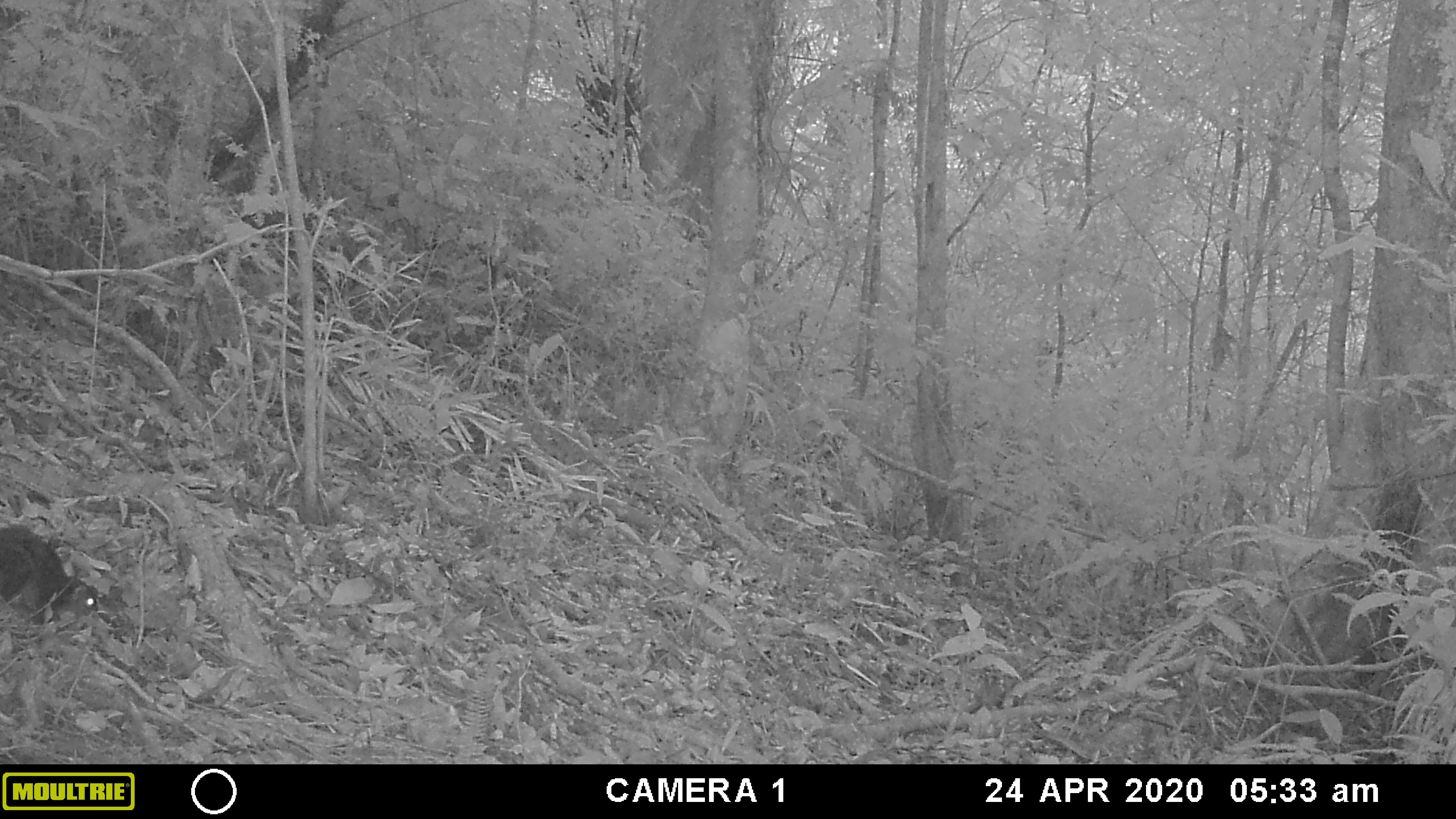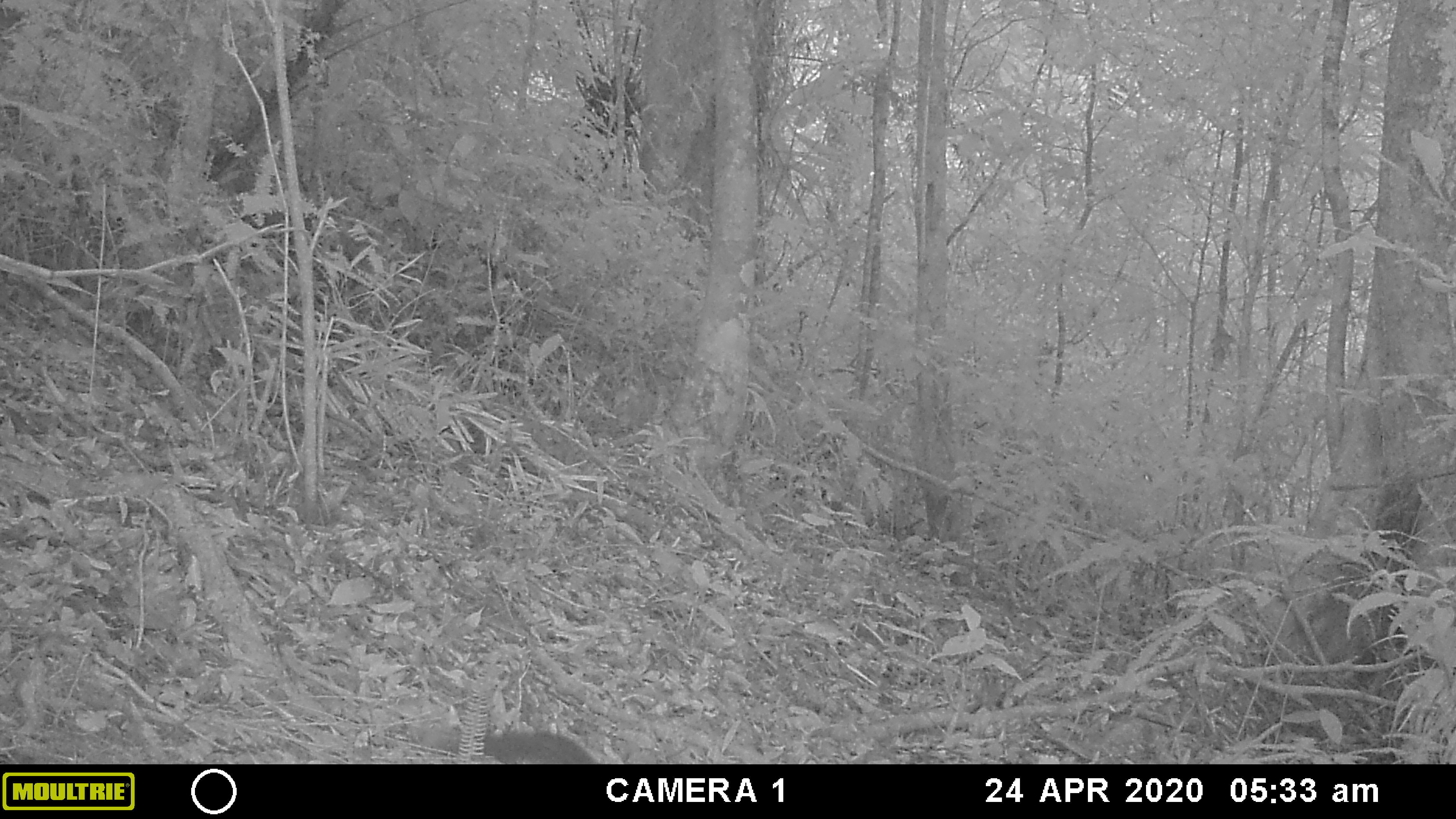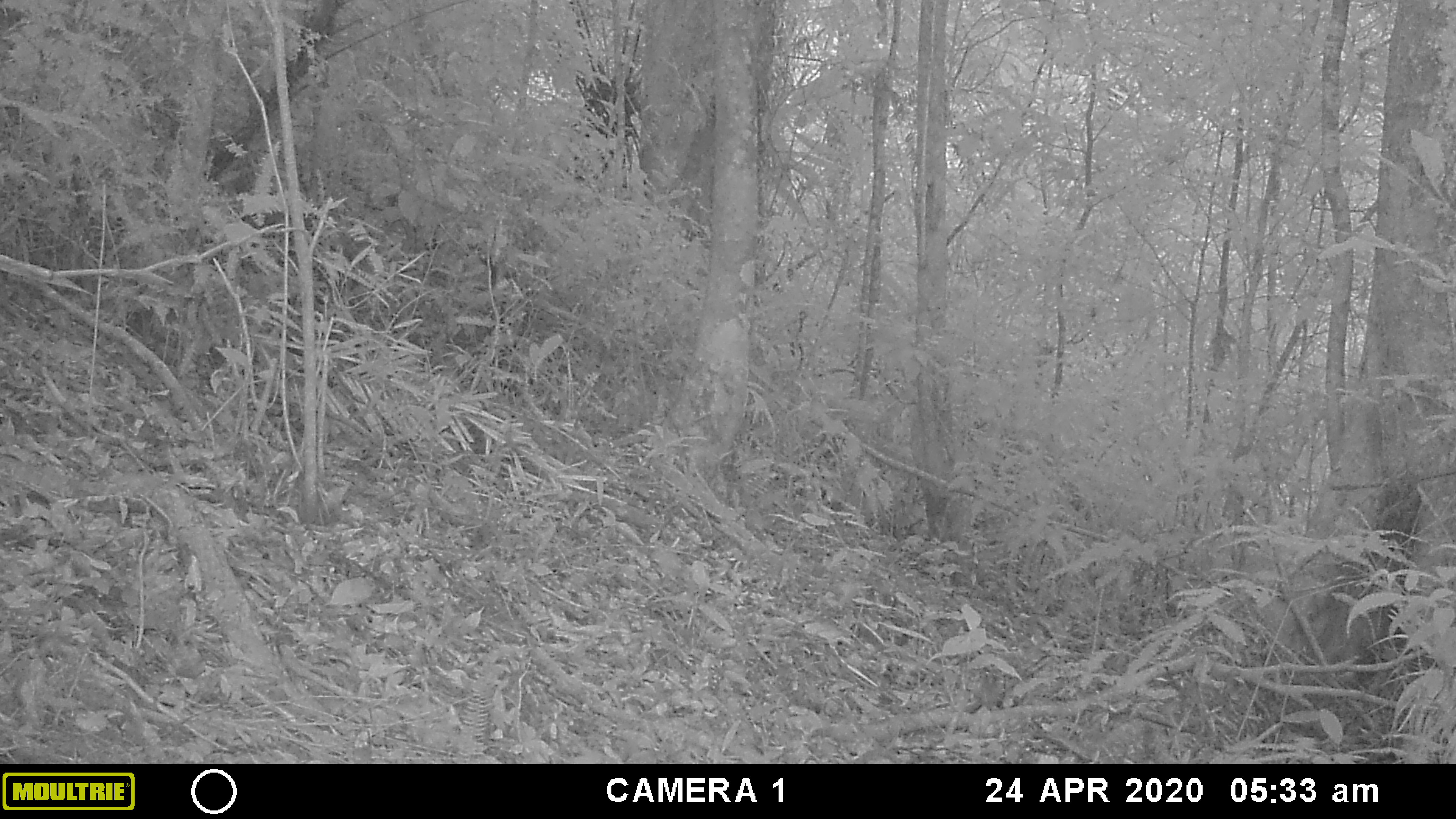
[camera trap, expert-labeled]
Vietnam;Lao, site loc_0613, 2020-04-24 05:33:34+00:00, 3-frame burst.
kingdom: Animalia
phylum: Chordata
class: Mammalia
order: Rodentia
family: Sciuridae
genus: Dremomys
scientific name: Dremomys rufigenis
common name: red-cheeked squirrel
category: red cheeked squirrel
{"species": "red cheeked squirrel (red-cheeked squirrel) (Dremomys rufigenis)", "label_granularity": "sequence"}